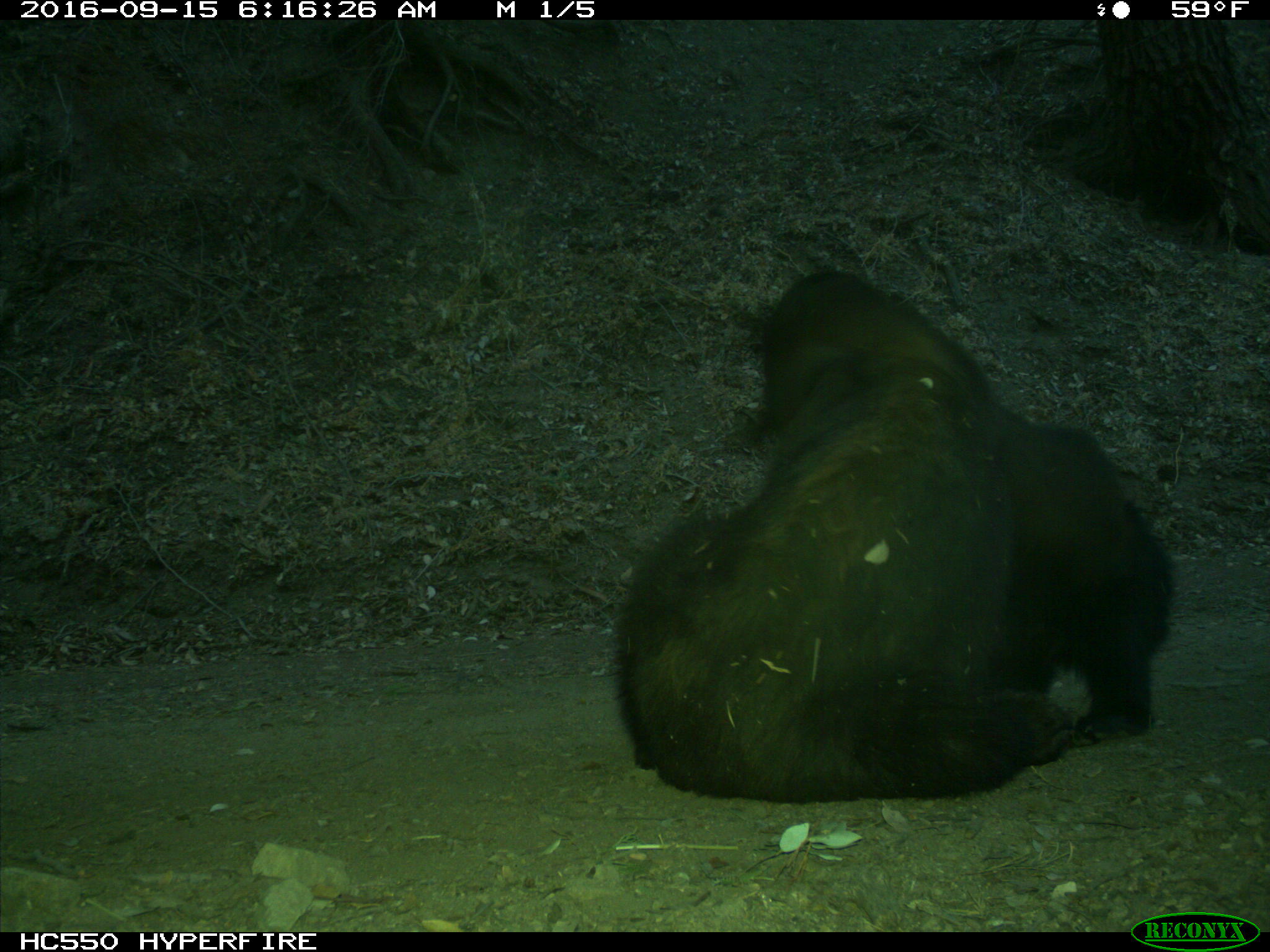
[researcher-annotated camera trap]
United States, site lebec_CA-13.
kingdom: Animalia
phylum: Chordata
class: Mammalia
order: Carnivora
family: Ursidae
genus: Ursus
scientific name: Ursus americanus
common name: american black bear